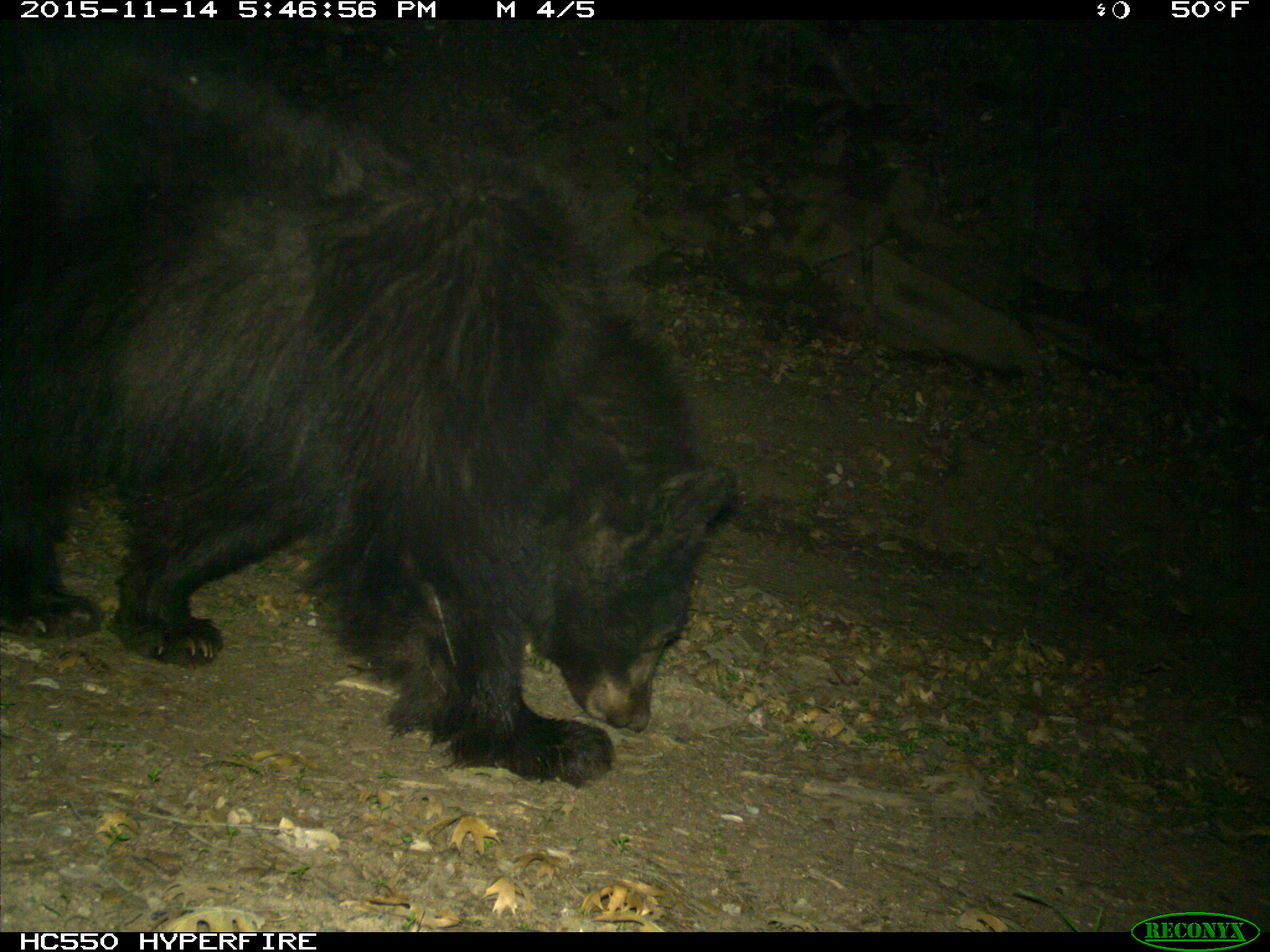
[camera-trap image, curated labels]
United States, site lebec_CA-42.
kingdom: Animalia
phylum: Chordata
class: Mammalia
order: Carnivora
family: Ursidae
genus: Ursus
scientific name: Ursus americanus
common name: american black bear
Ursus americanus (american black bear).